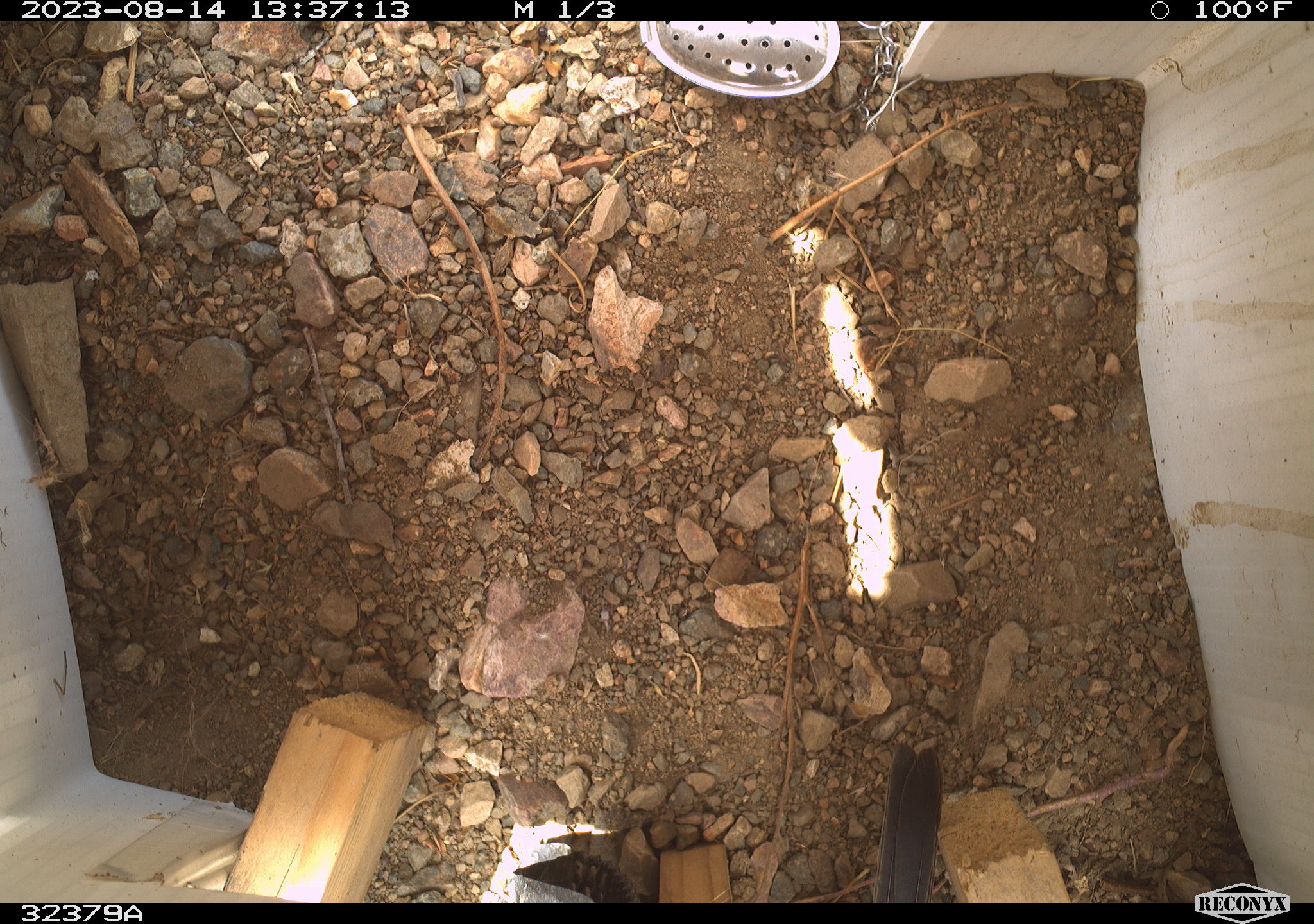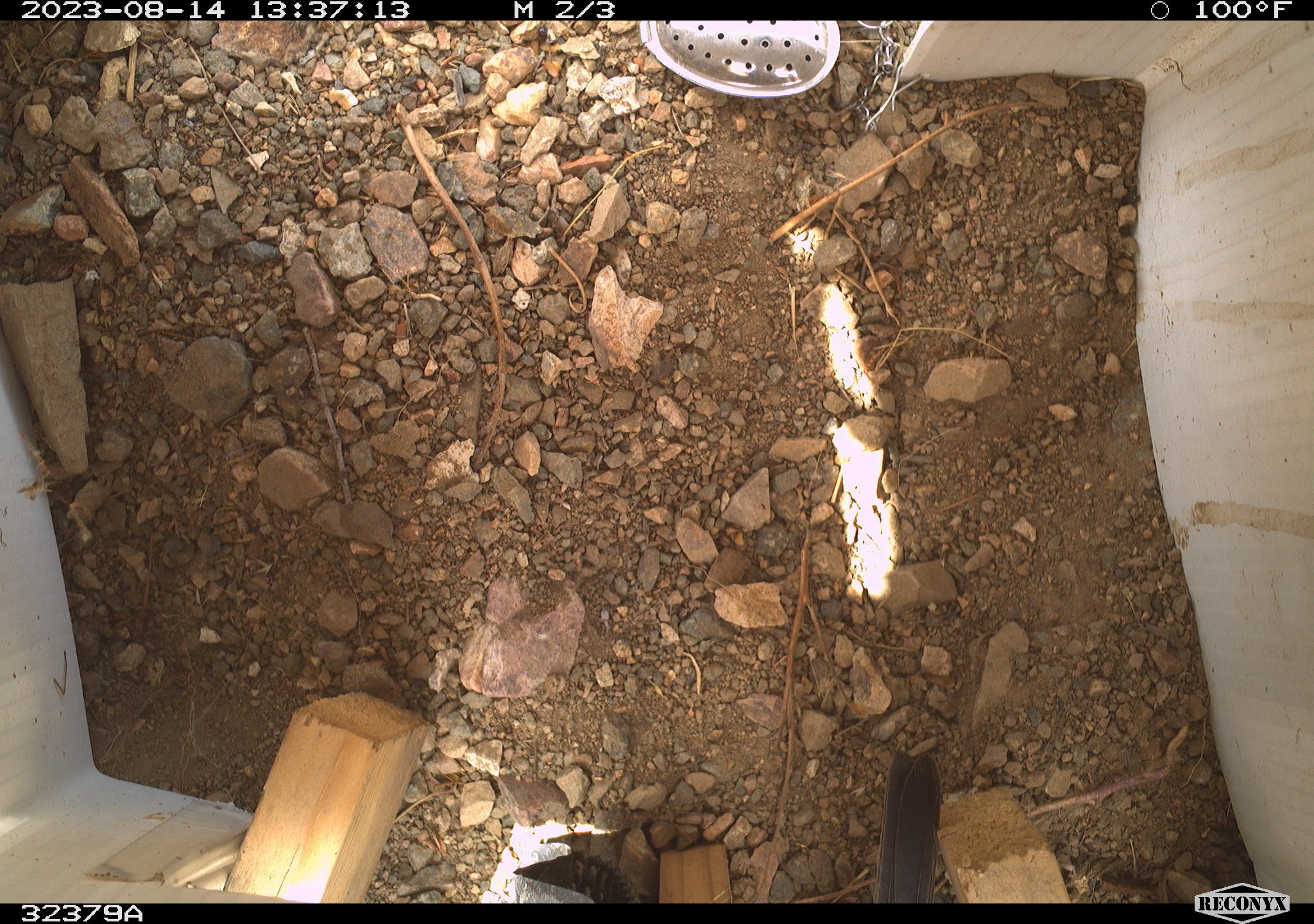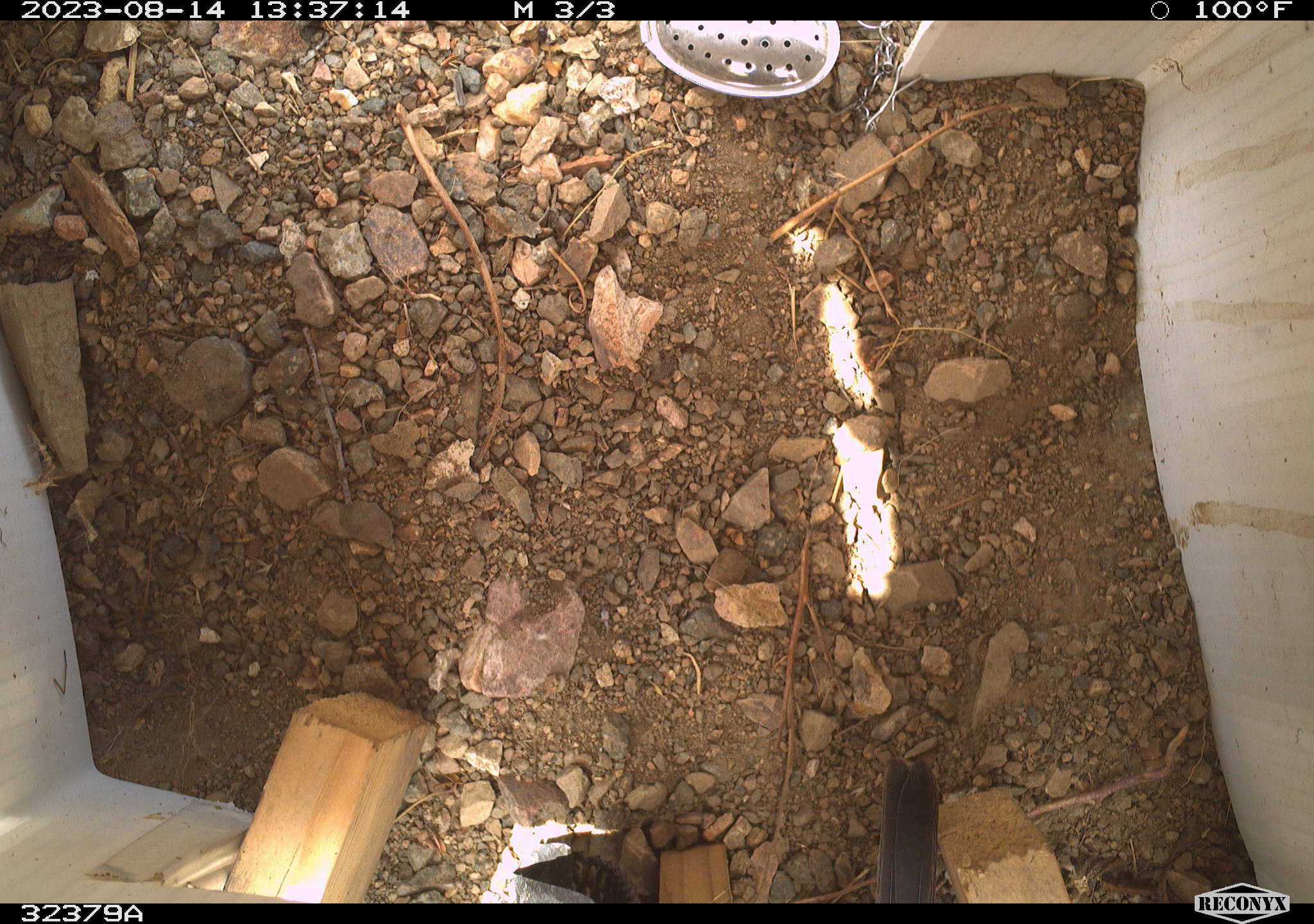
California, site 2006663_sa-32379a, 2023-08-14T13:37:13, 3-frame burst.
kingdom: Animalia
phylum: Chordata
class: Aves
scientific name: Aves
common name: bird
Bird (Aves).